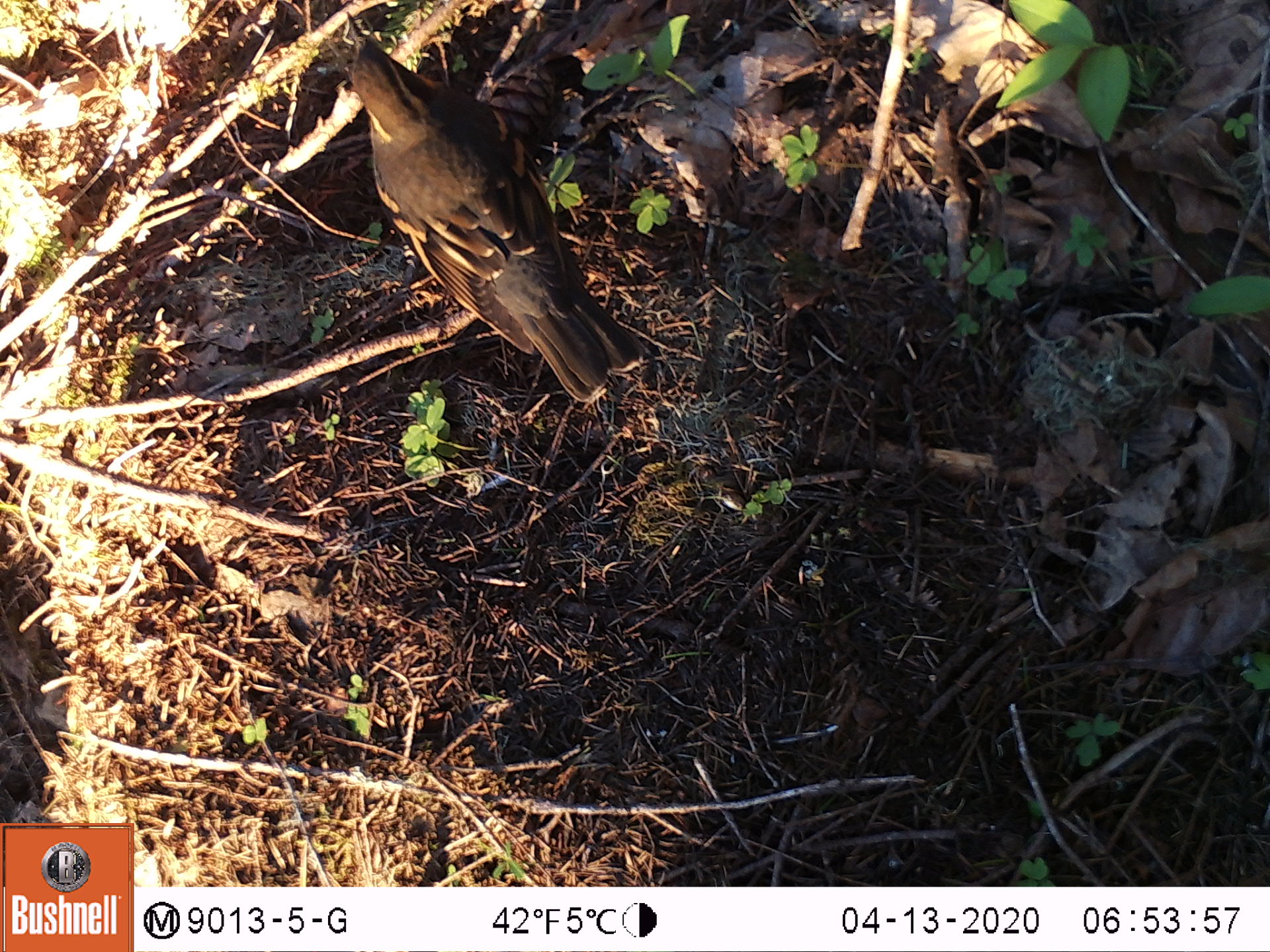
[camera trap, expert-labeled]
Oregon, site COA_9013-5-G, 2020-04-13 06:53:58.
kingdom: Animalia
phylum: Chordata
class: Aves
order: Passeriformes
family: Turdidae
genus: Ixoreus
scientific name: Ixoreus naevius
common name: varied thrush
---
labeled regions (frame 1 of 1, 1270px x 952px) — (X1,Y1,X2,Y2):
varied thrush: (345,11,638,401)